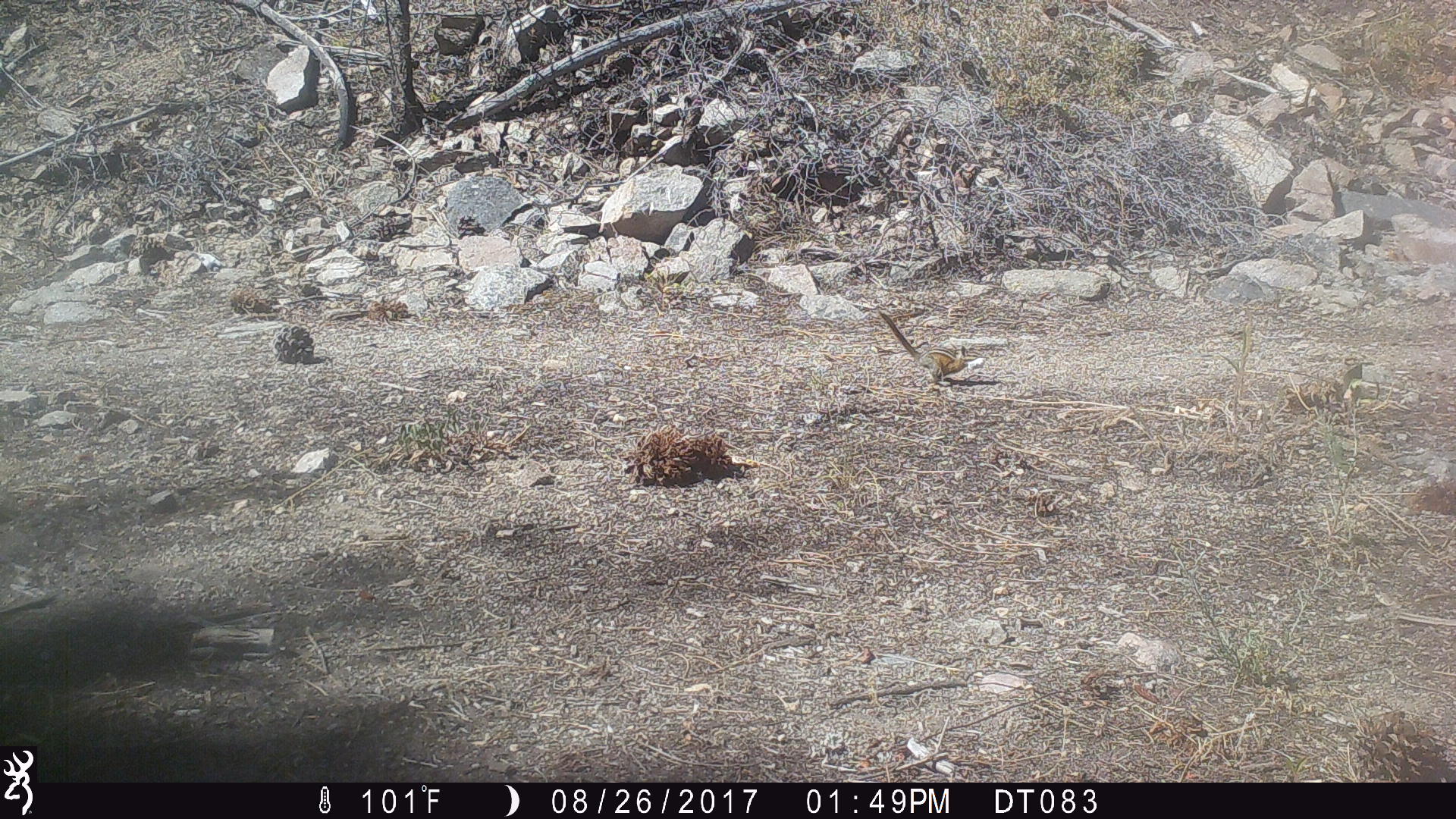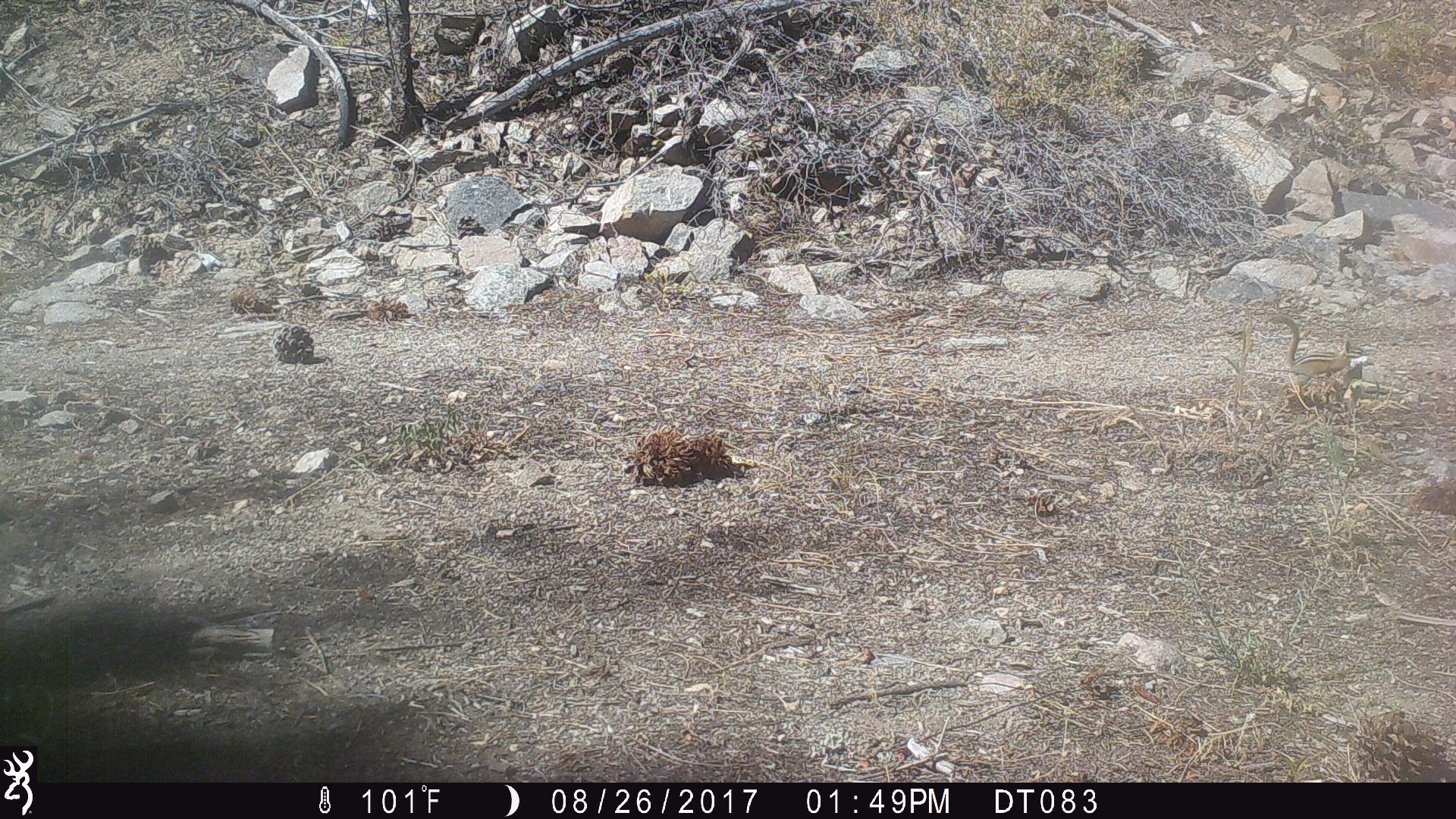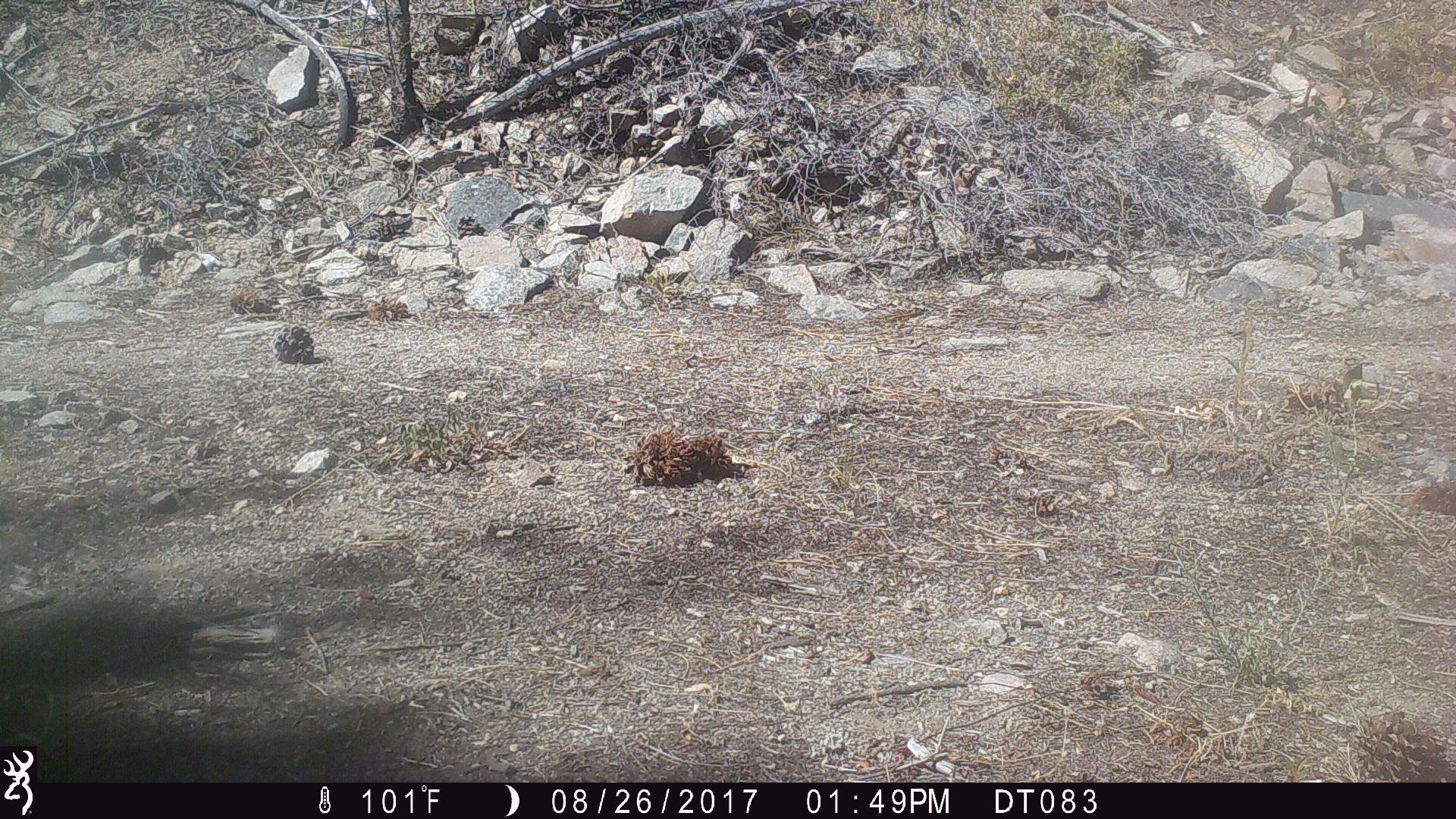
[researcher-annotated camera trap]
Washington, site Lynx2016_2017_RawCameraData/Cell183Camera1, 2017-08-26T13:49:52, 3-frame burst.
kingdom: Animalia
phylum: Chordata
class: Mammalia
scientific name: Mammalia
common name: small mammal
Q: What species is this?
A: Small mammal (Mammalia).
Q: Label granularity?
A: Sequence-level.